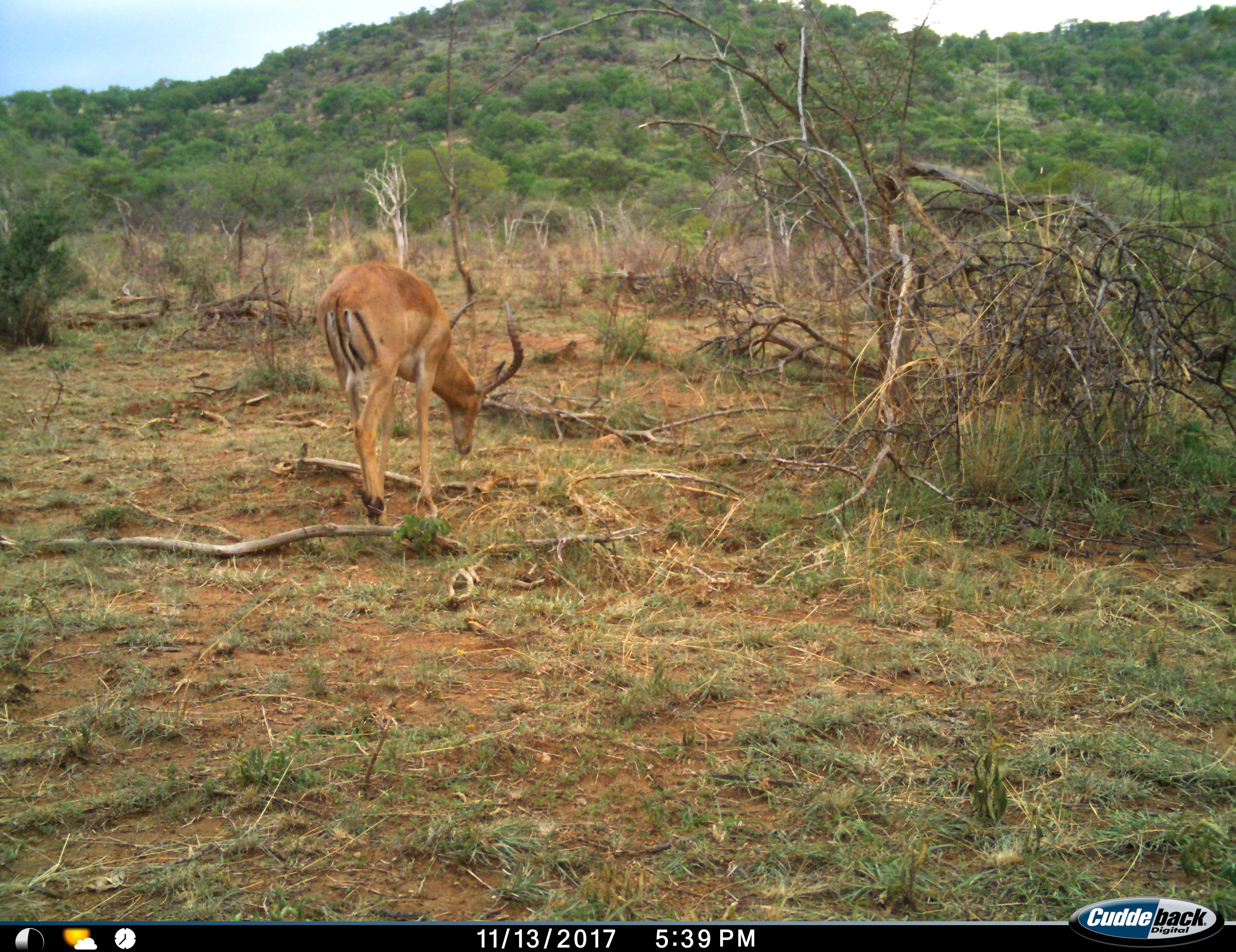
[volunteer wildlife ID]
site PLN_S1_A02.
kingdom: Animalia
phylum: Chordata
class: Mammalia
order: Artiodactyla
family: Bovidae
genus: Aepyceros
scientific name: Aepyceros melampus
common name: impala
Impala (Aepyceros melampus), count 1. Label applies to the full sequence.